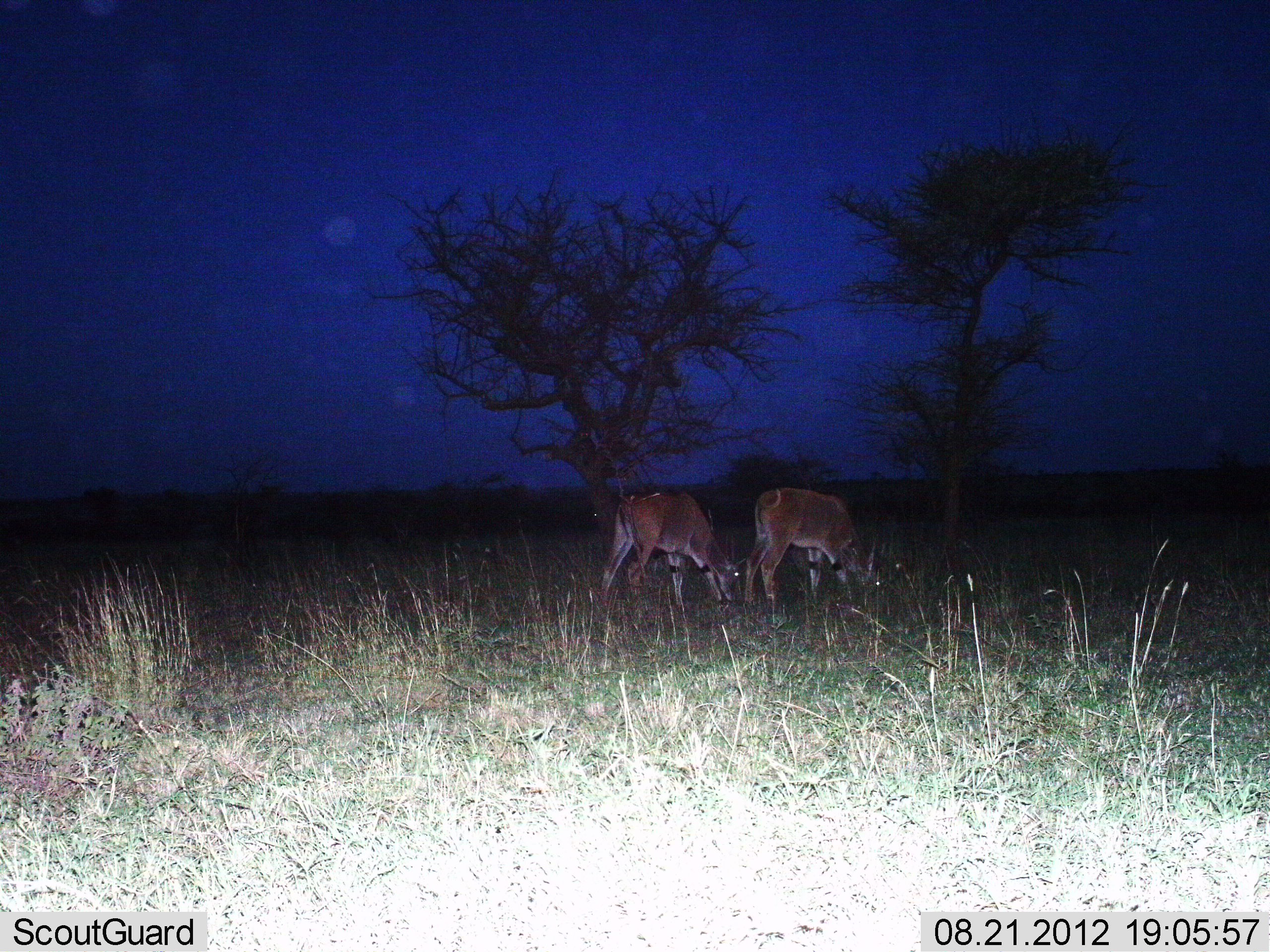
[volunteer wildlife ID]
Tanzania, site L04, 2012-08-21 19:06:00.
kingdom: Animalia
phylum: Chordata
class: Mammalia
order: Artiodactyla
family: Bovidae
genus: Tragelaphus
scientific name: Tragelaphus oryx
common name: eland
Eland (Tragelaphus oryx), count 2. Behavior (volunteer vote fractions): standing 10%, resting 0%, moving 0%, interacting 0%. Young present (vote fraction): 0%. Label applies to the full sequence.